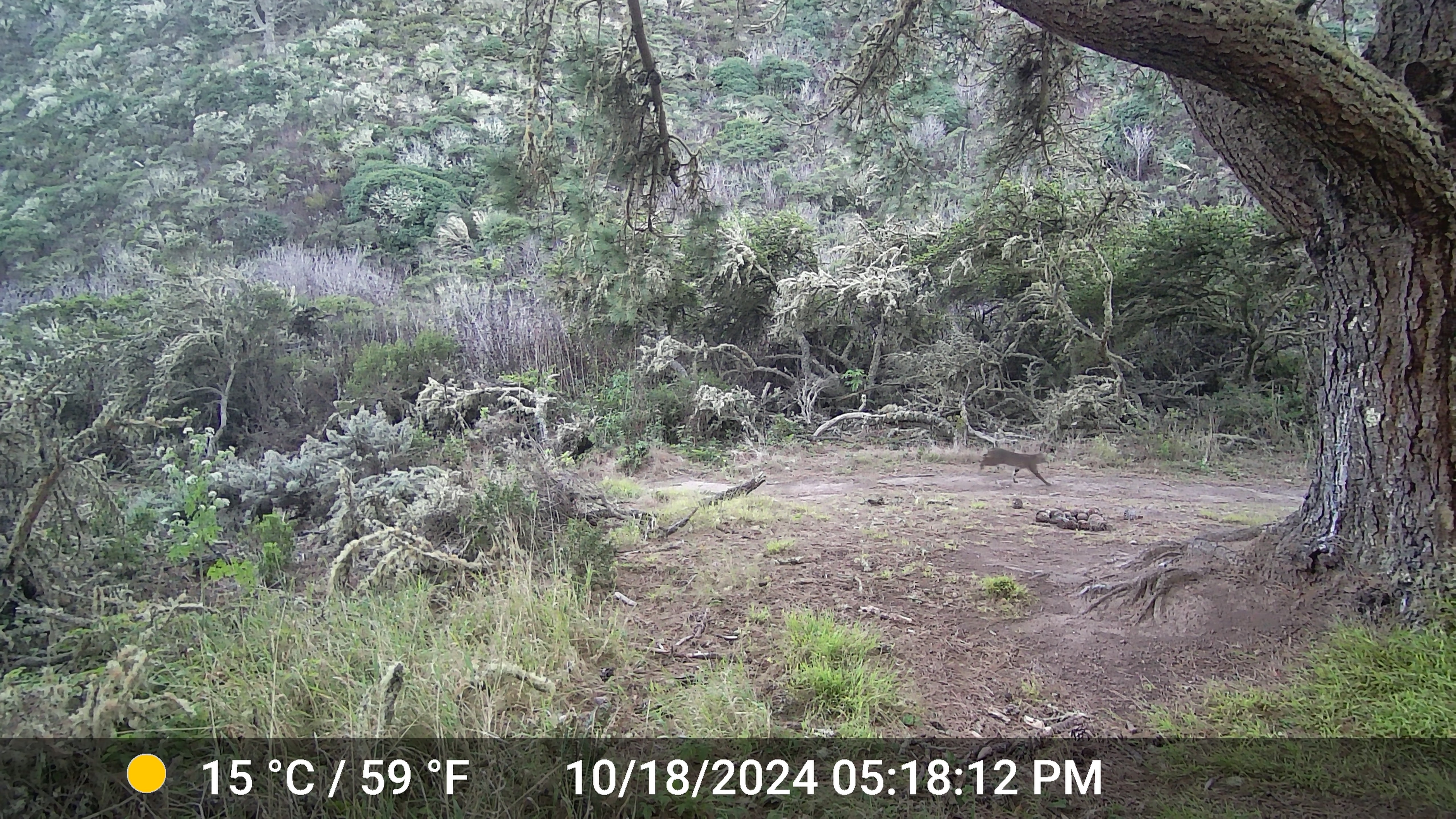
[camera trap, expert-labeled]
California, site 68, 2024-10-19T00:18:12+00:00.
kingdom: Animalia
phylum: Chordata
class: Mammalia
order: Carnivora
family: Felidae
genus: Lynx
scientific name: Lynx rufus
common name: bobcat